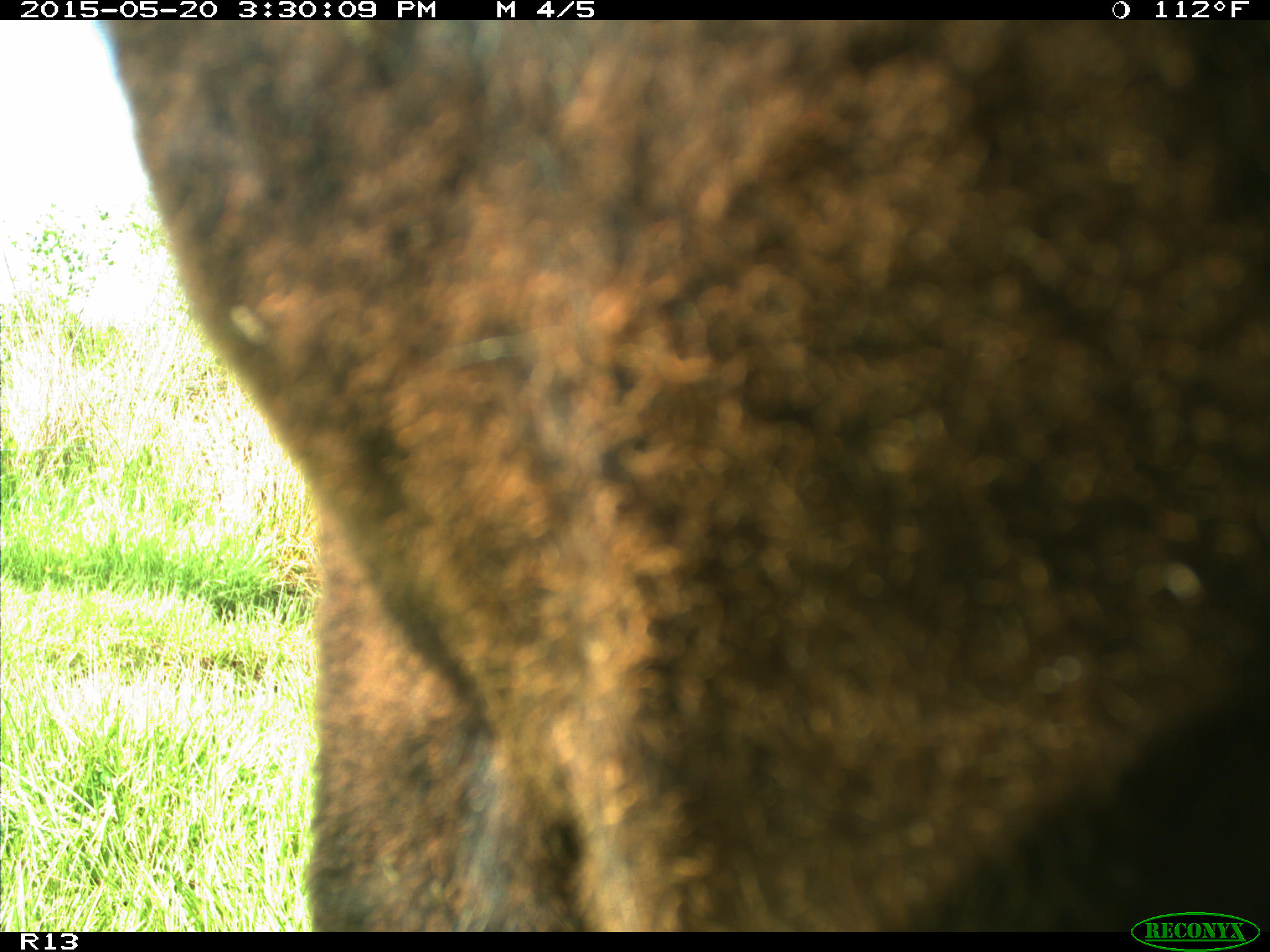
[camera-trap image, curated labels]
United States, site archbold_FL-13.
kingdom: Animalia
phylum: Chordata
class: Mammalia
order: Artiodactyla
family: Bovidae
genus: Bos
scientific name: Bos taurus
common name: domestic cow